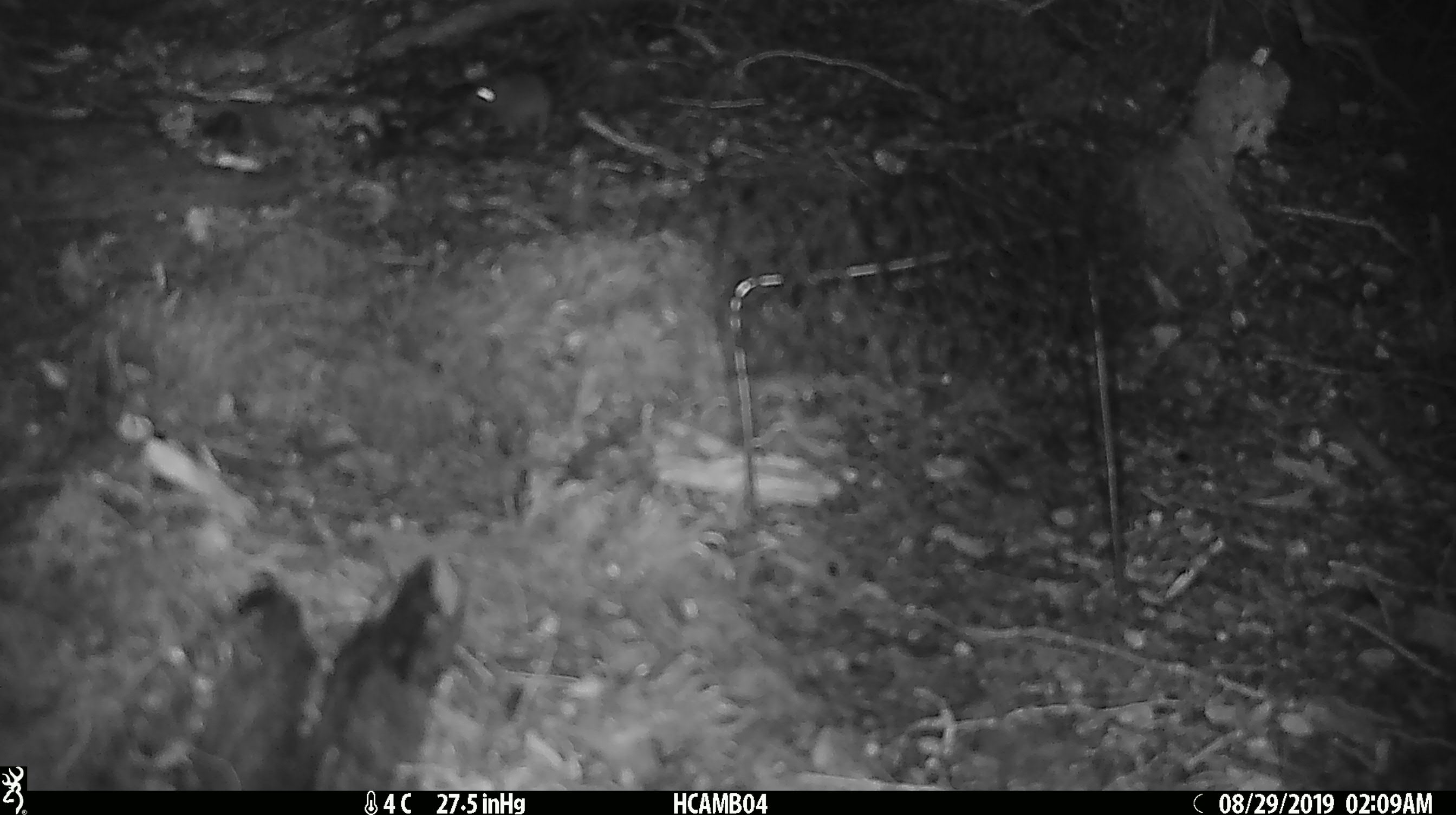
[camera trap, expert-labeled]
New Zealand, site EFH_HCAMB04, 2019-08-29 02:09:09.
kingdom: Animalia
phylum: Chordata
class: Mammalia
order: Rodentia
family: Muridae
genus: Mus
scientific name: Mus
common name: mouse